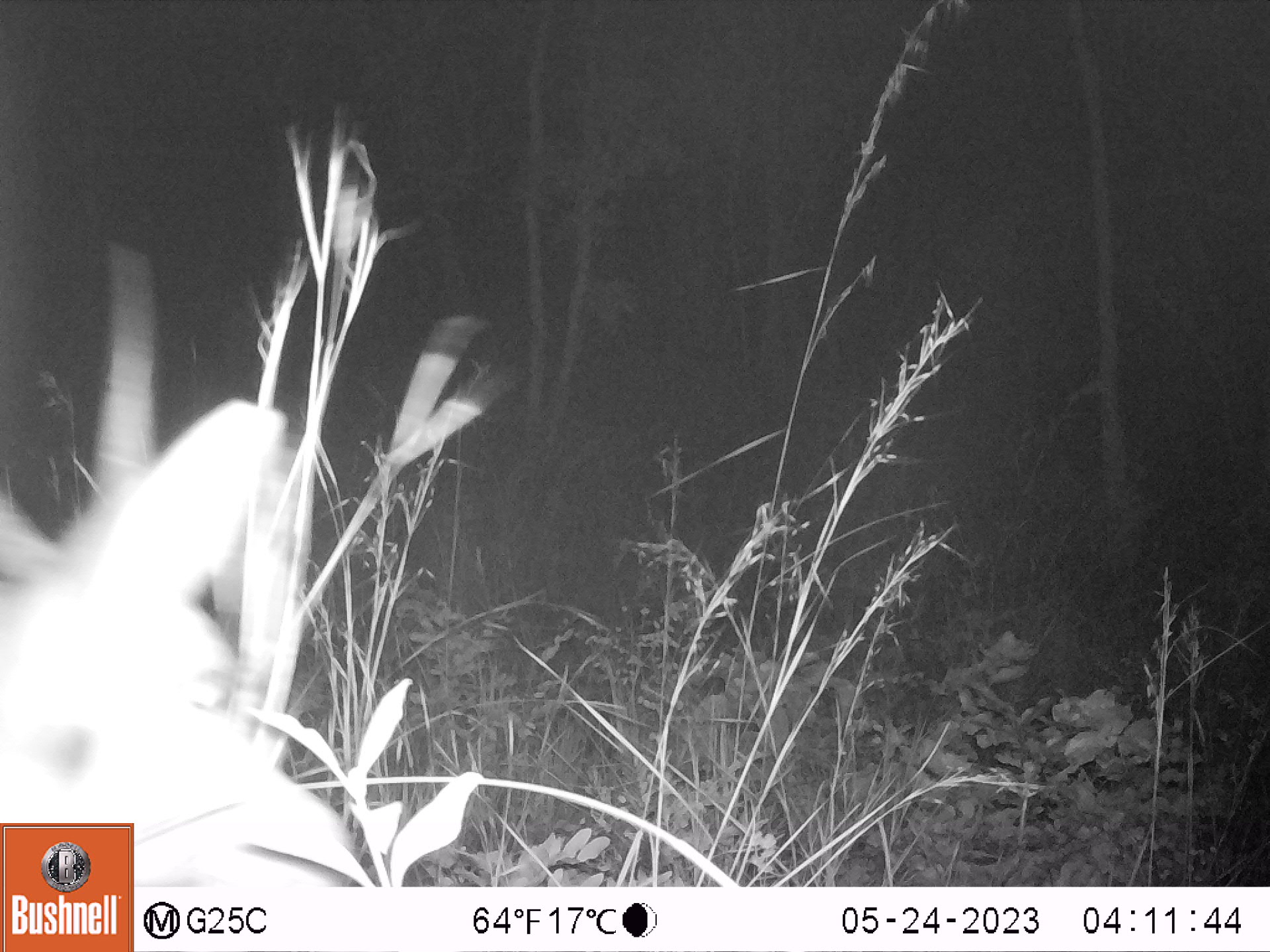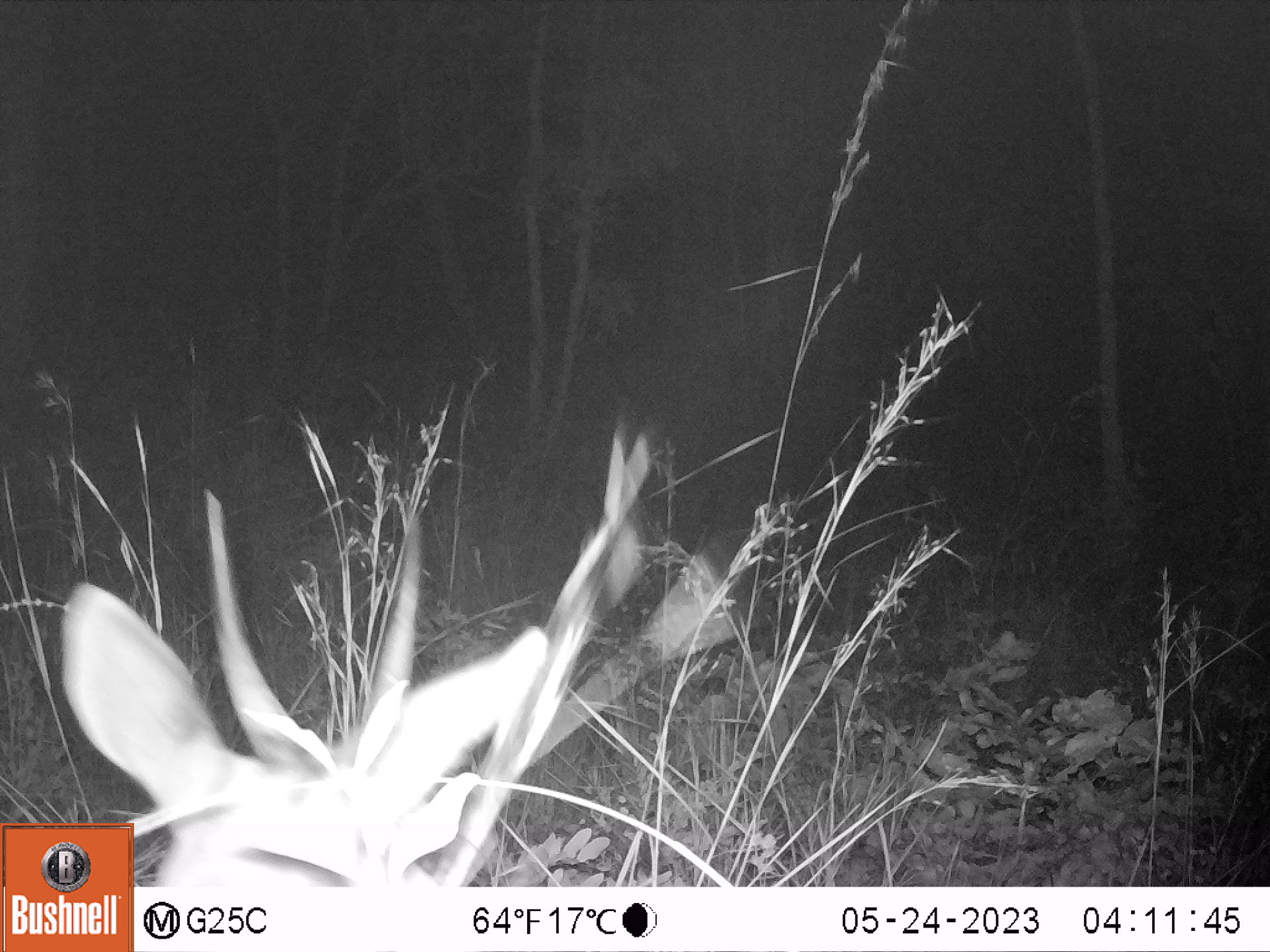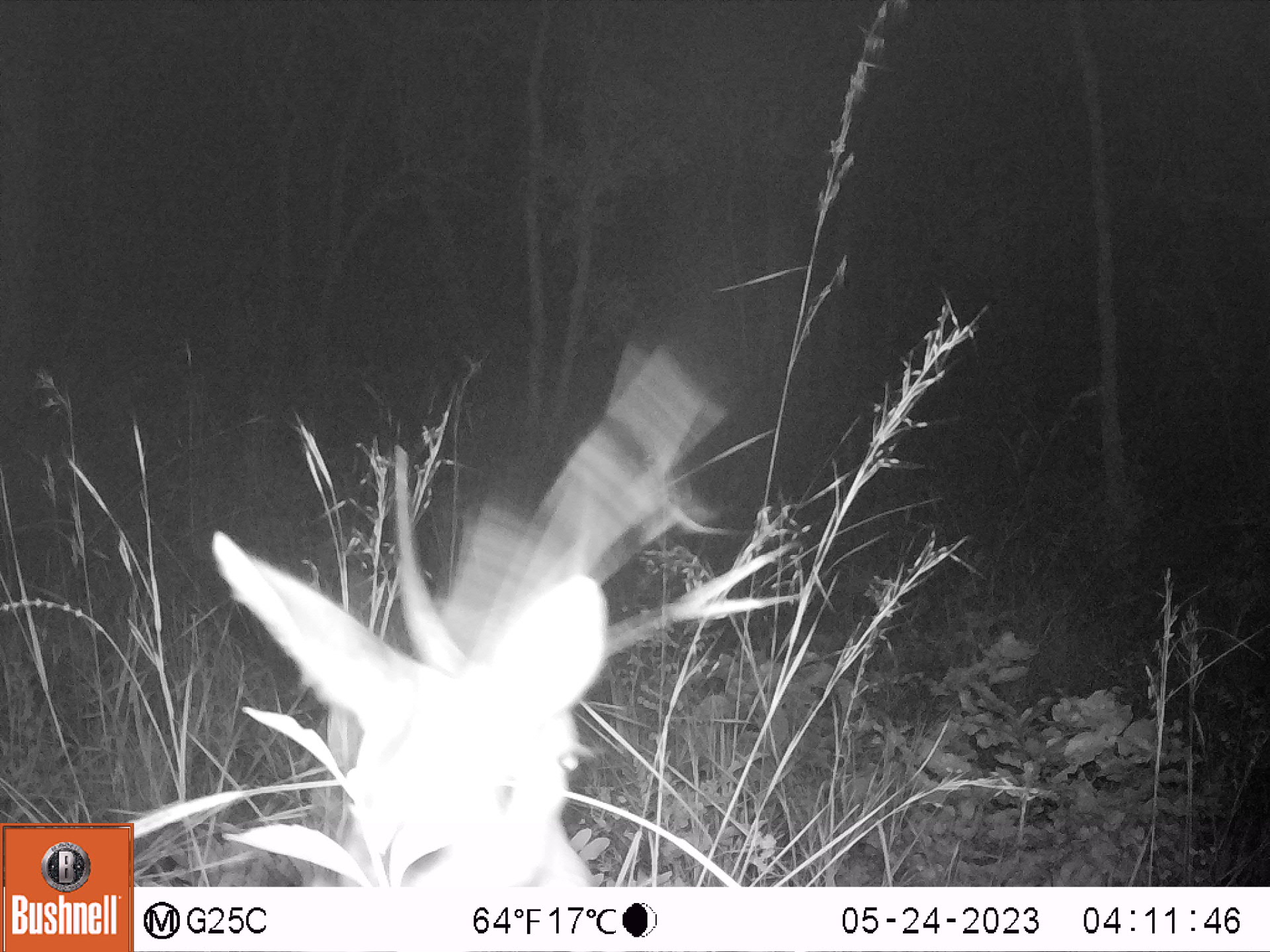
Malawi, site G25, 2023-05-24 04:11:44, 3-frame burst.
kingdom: Animalia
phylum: Chordata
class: Mammalia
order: Artiodactyla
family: Bovidae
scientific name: Antilopinae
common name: small antelope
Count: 1.